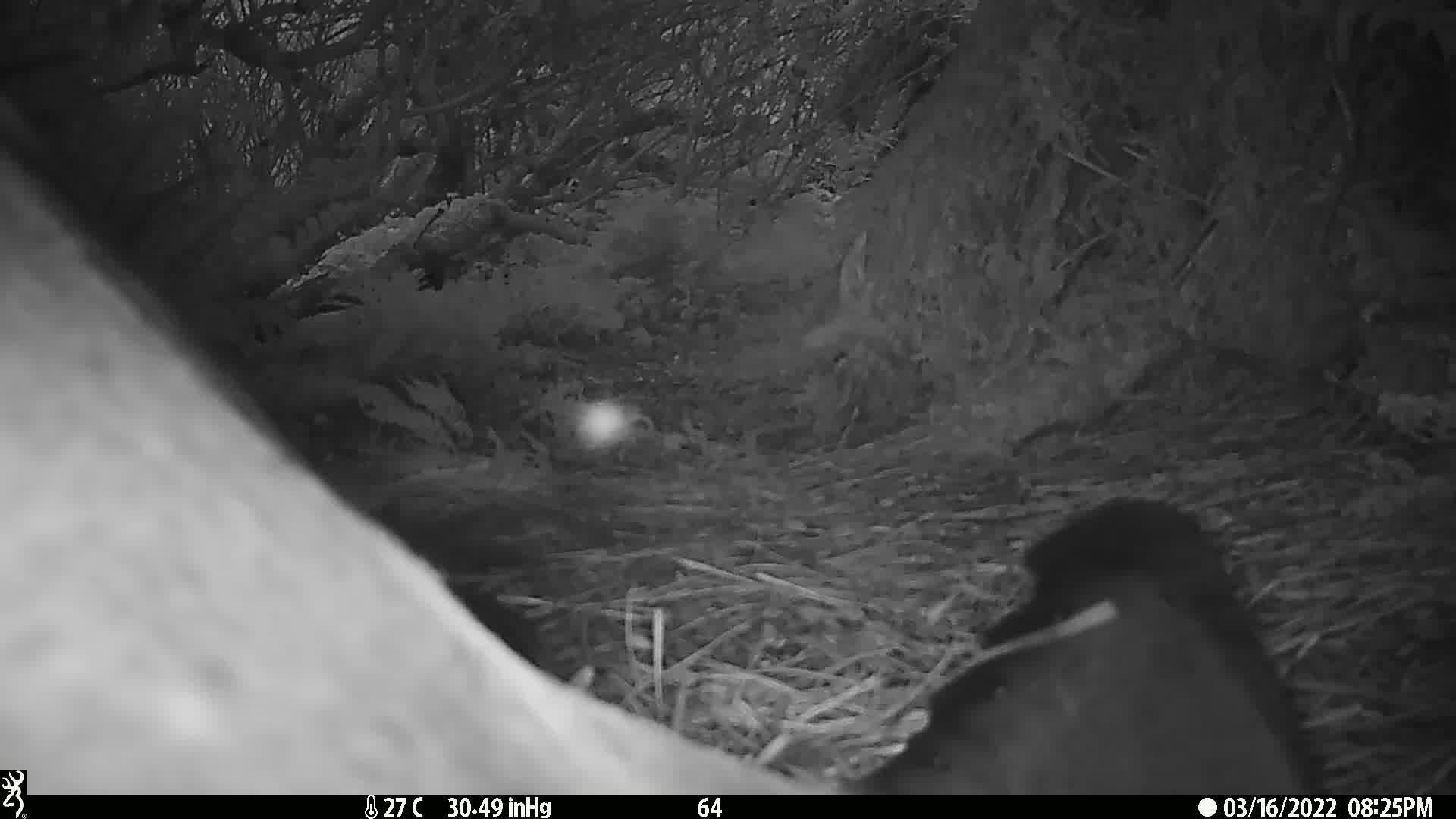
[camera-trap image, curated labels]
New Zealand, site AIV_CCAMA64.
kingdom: Animalia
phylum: Chordata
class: Mammalia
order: Carnivora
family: Otariidae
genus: Phocarctos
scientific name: Phocarctos hookeri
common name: new zealand sea lion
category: sealion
Sealion (new zealand sea lion) (Phocarctos hookeri).